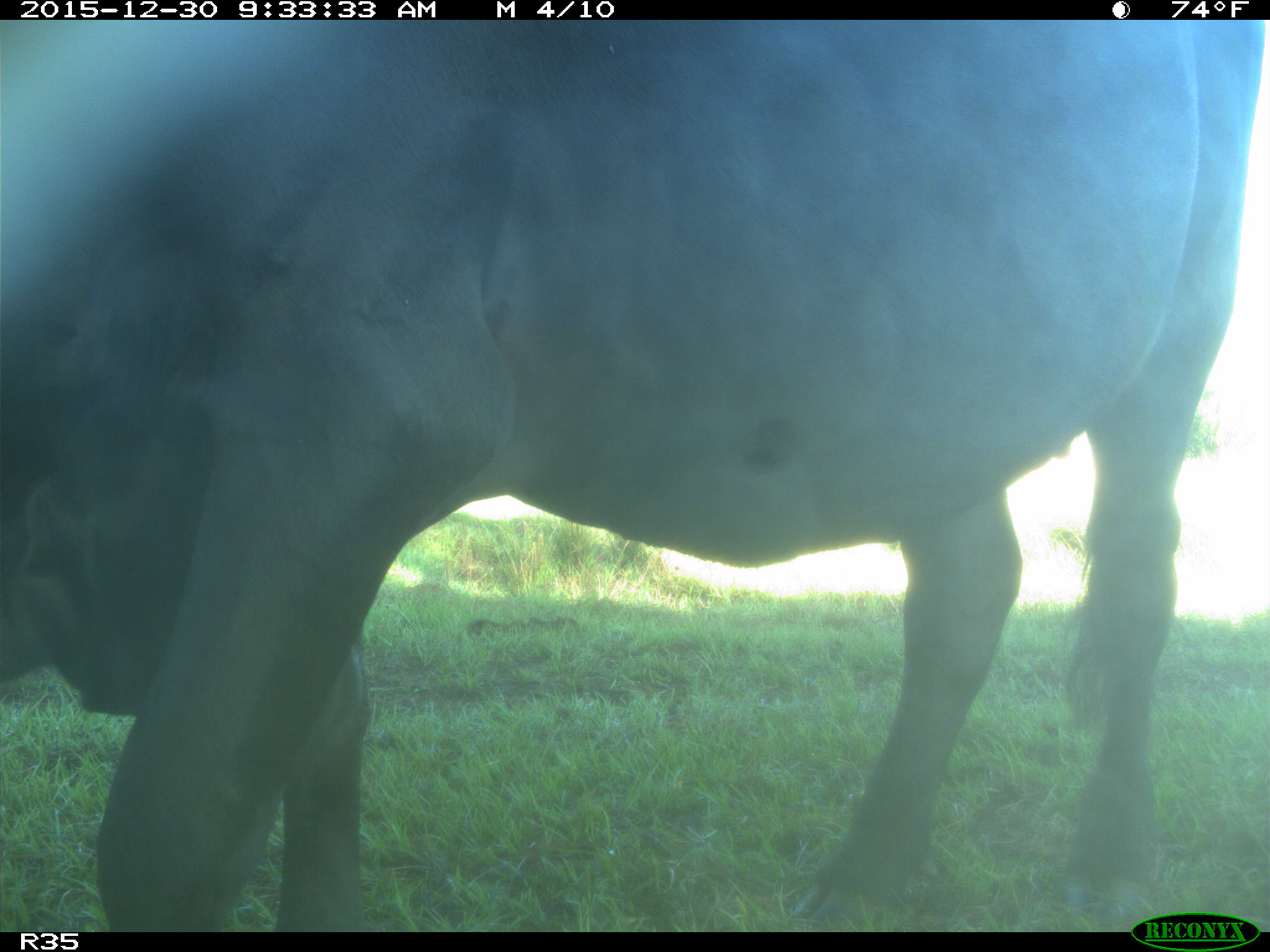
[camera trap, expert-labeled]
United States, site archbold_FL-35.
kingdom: Animalia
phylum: Chordata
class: Mammalia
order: Artiodactyla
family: Bovidae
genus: Bos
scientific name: Bos taurus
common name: domestic cow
Bos taurus (domestic cow).